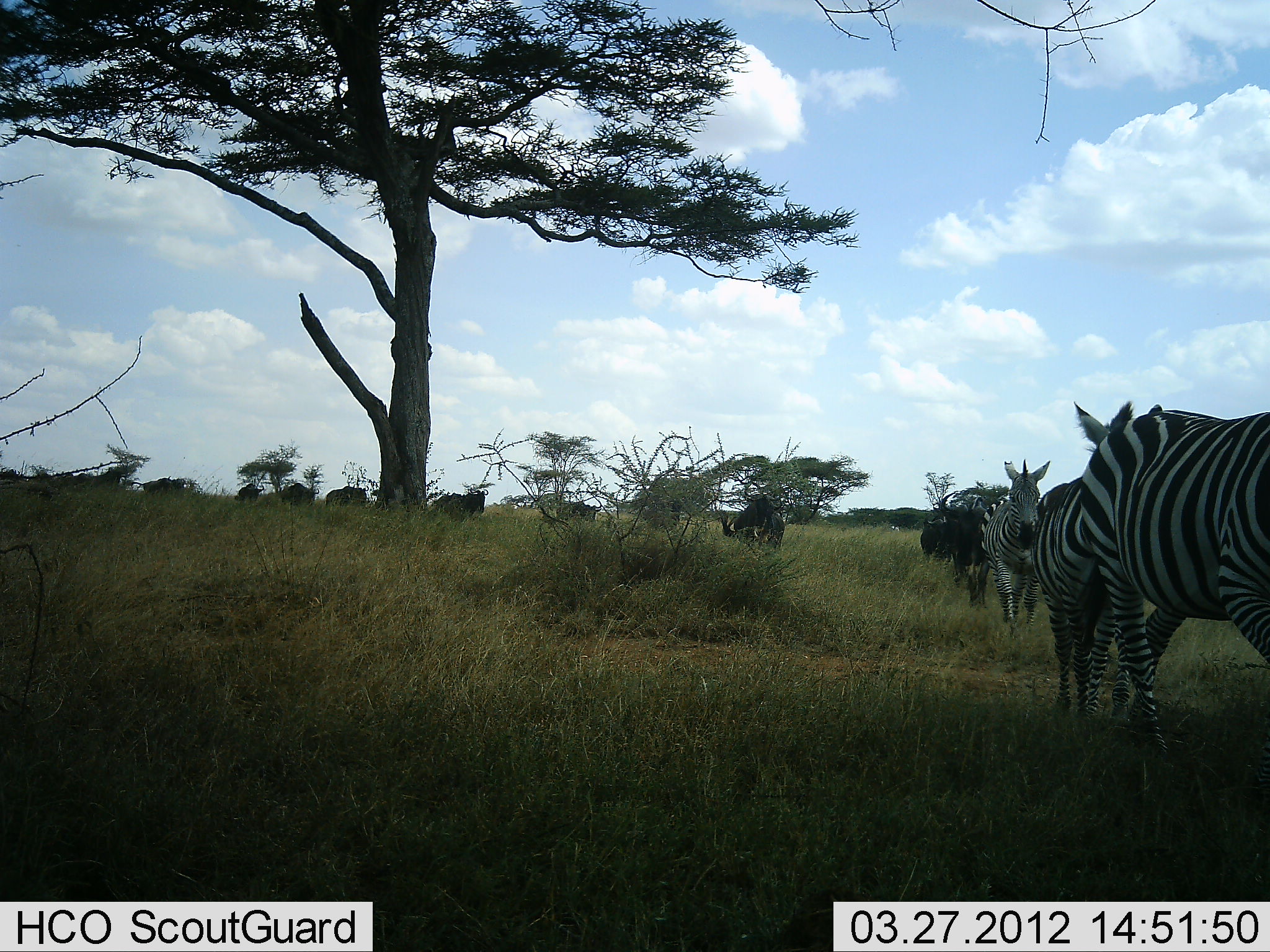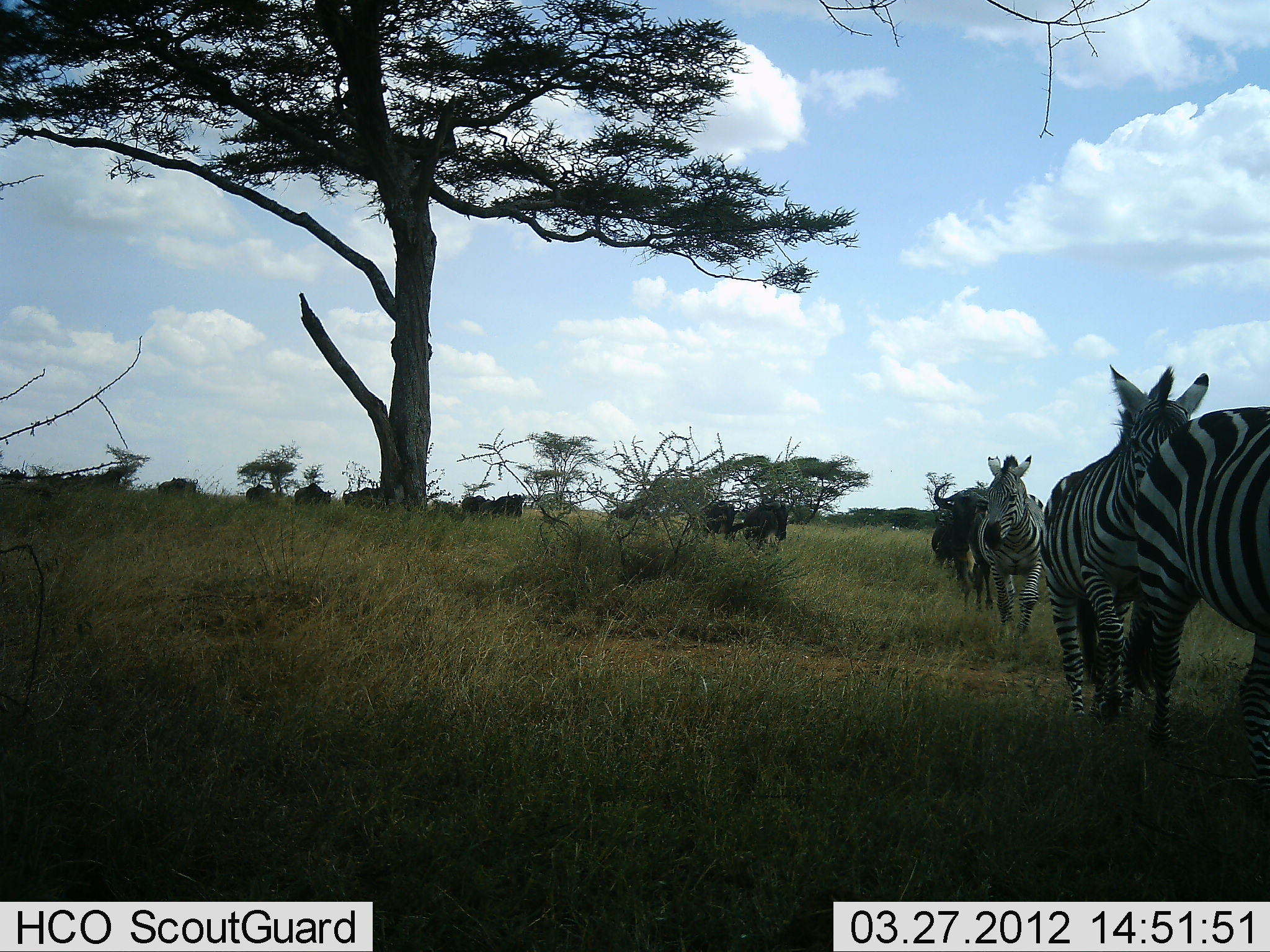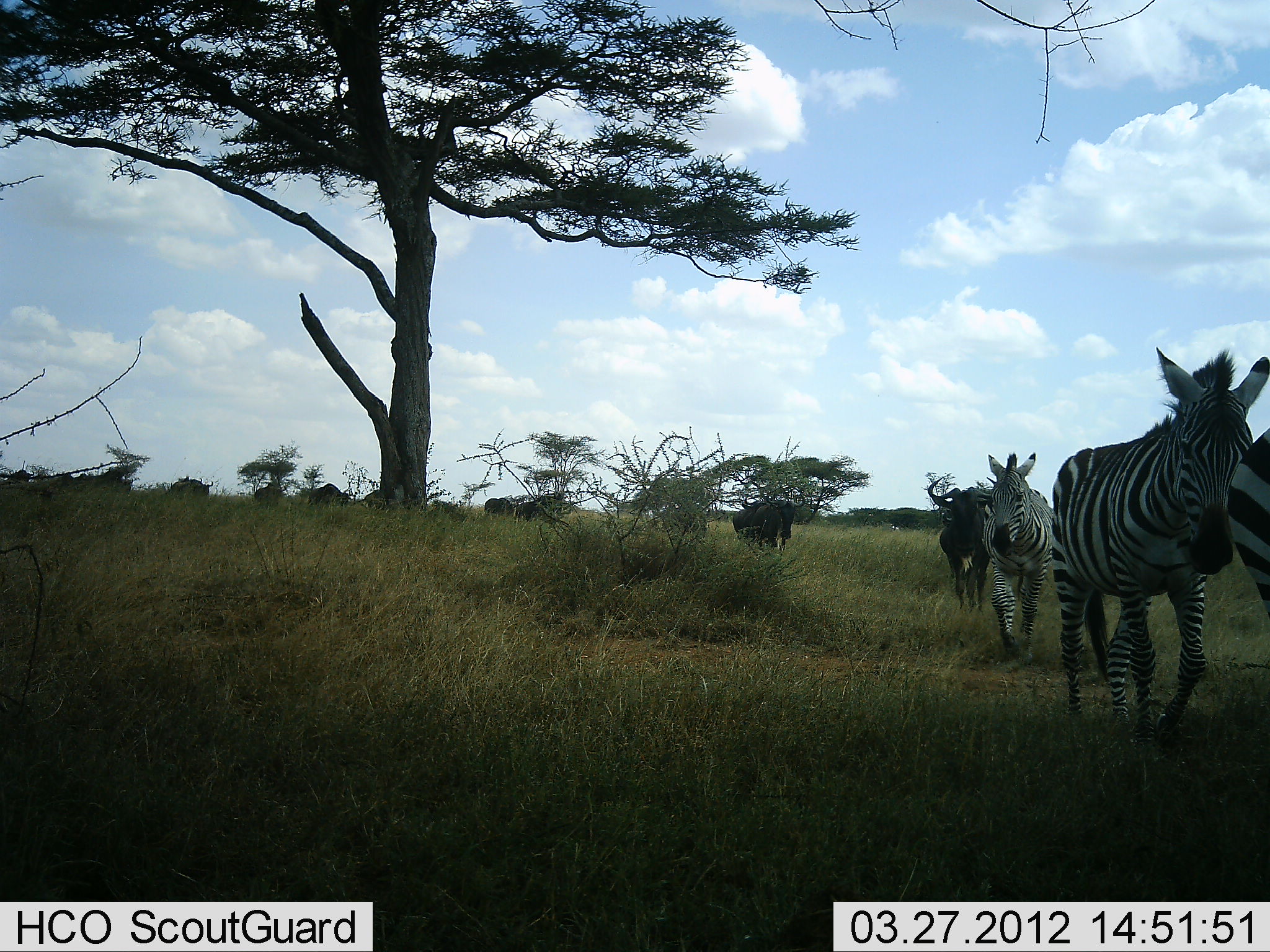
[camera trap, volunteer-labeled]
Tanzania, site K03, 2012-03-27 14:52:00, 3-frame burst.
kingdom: Animalia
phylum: Chordata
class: Mammalia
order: Artiodactyla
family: Bovidae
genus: Connochaetes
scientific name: Connochaetes taurinus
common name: blue wildebeest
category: wildebeest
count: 11-50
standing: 7%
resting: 0%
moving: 100%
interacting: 0%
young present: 0%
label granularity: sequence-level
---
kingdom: Animalia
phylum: Chordata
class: Mammalia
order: Perissodactyla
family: Equidae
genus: Equus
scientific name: Equus quagga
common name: plains zebra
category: zebra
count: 3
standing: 17%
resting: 0%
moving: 96%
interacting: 4%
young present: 0%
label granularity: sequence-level